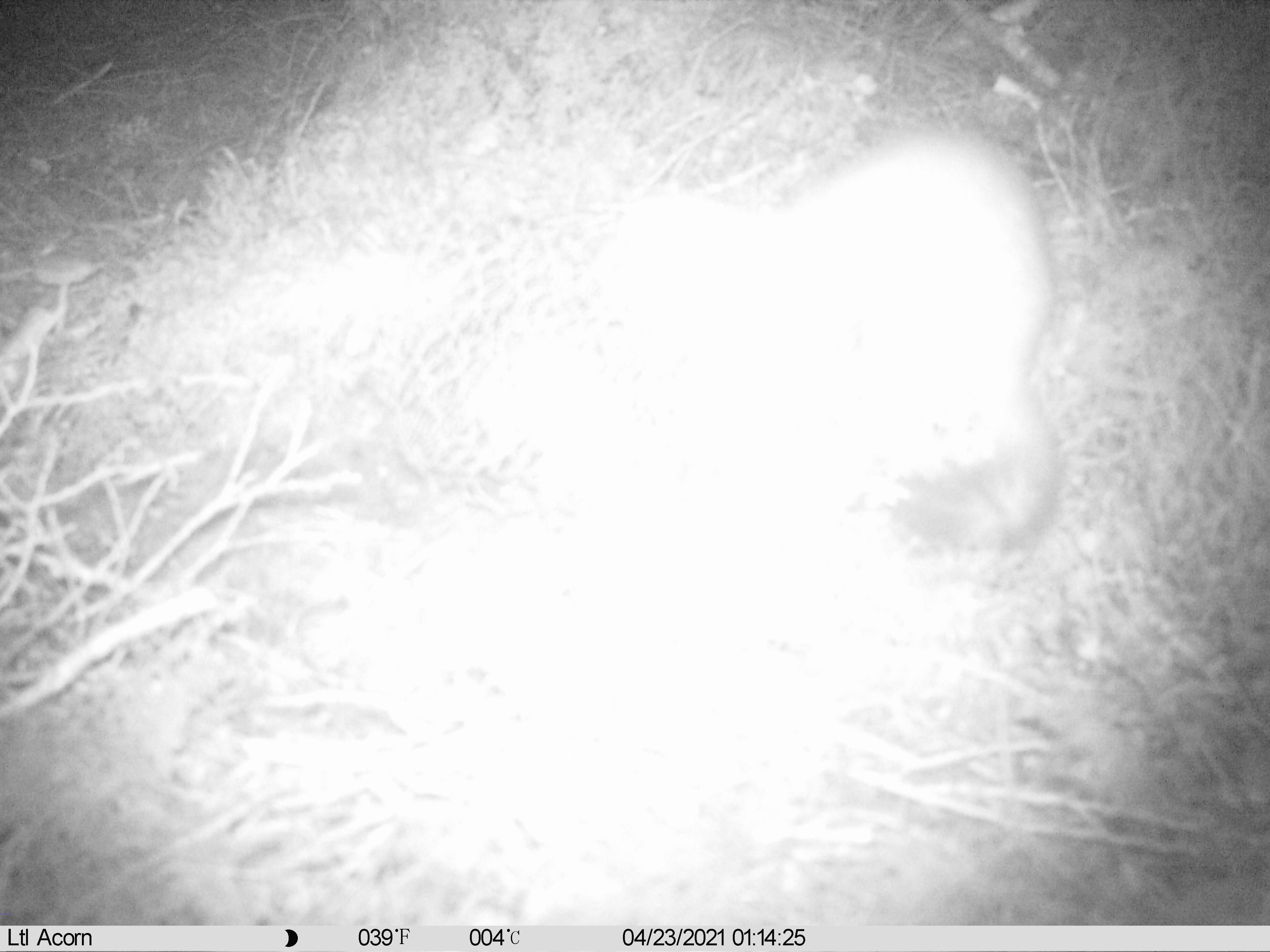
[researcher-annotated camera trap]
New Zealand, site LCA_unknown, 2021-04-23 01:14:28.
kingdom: Animalia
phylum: Chordata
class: Mammalia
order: Carnivora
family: Mustelidae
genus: Mustela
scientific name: Mustela erminea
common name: stoat